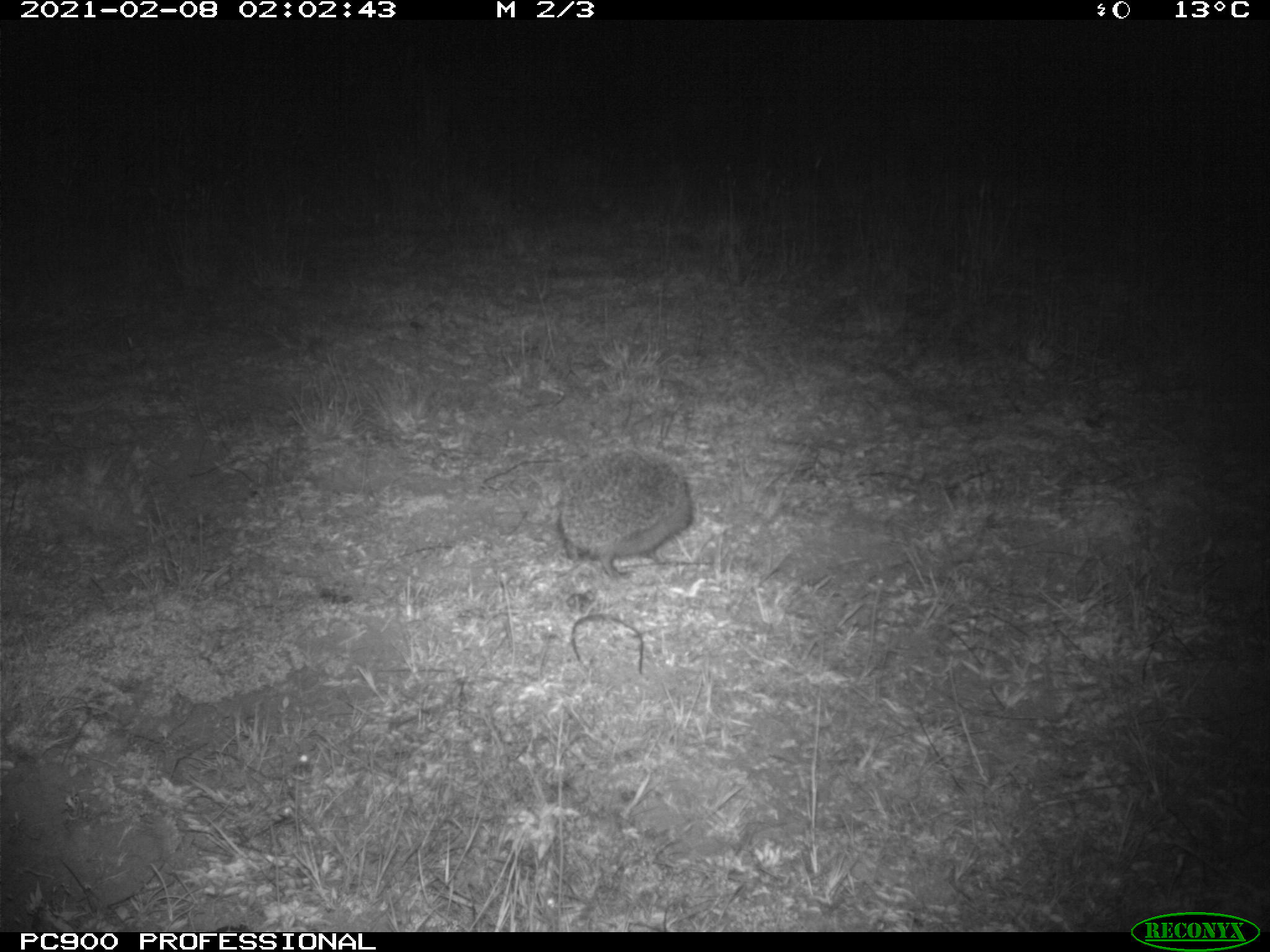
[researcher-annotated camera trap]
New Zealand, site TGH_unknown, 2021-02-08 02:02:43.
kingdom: Animalia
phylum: Chordata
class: Mammalia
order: Eulipotyphla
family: Erinaceidae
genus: Erinaceus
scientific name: Erinaceus europaeus europaeus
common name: european hedgehog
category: hedgehog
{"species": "hedgehog (european hedgehog) (Erinaceus europaeus europaeus)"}